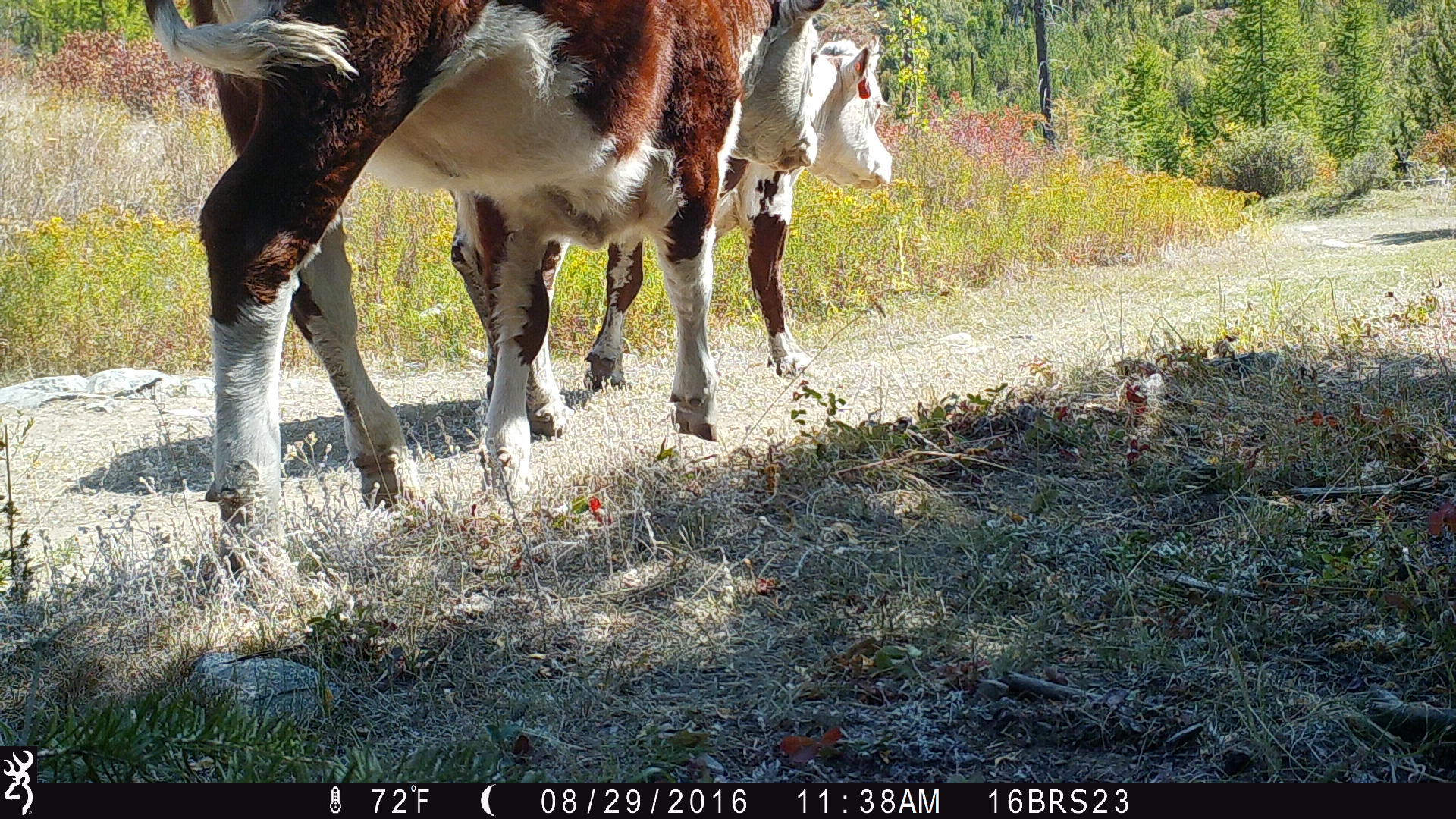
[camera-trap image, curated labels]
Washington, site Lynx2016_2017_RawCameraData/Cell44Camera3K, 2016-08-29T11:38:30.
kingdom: Animalia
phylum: Chordata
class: Mammalia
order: Artiodactyla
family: Bovidae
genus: Bos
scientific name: Bos taurus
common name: domestic cattle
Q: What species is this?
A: Domestic cattle (Bos taurus).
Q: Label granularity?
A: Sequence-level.